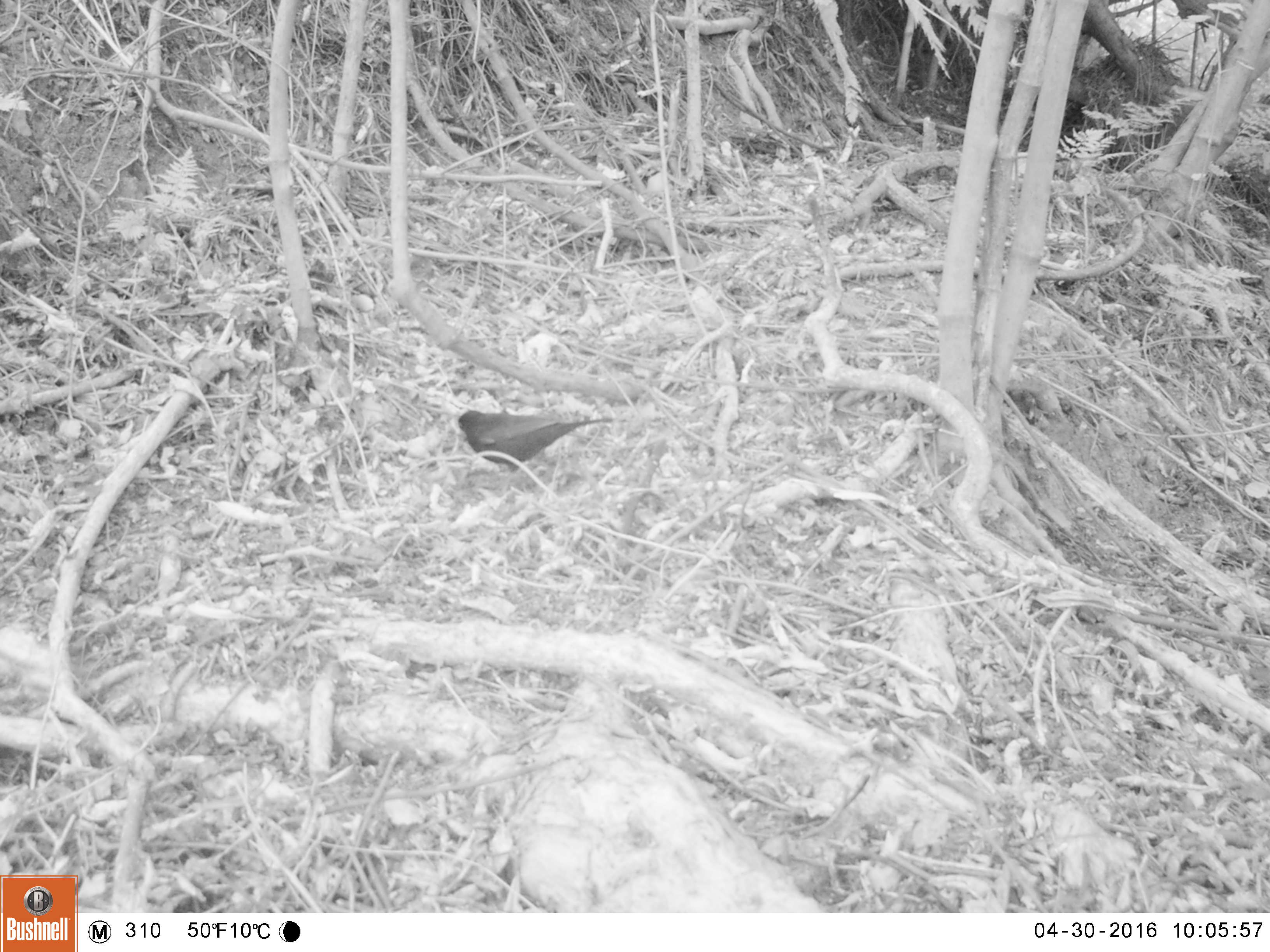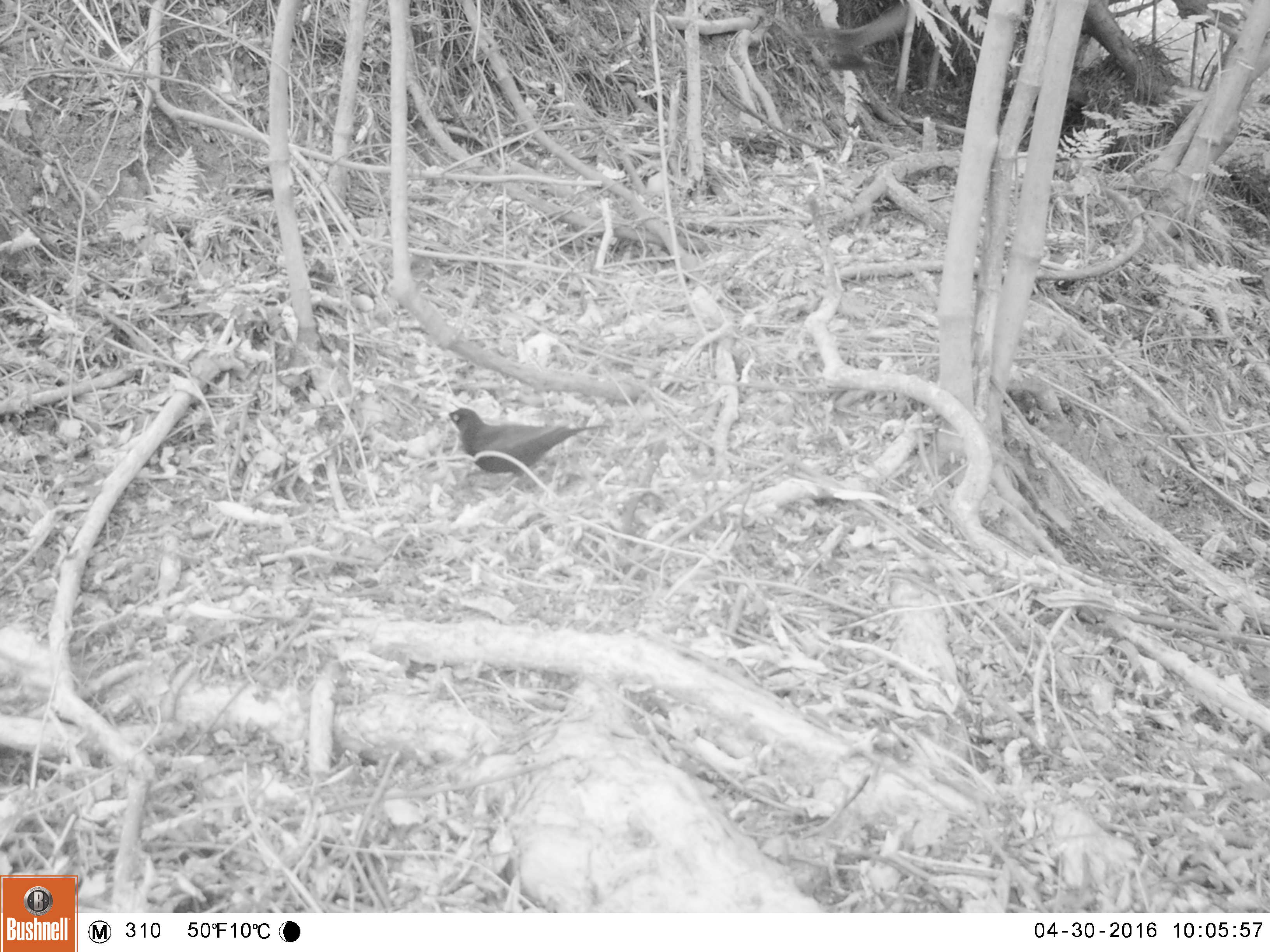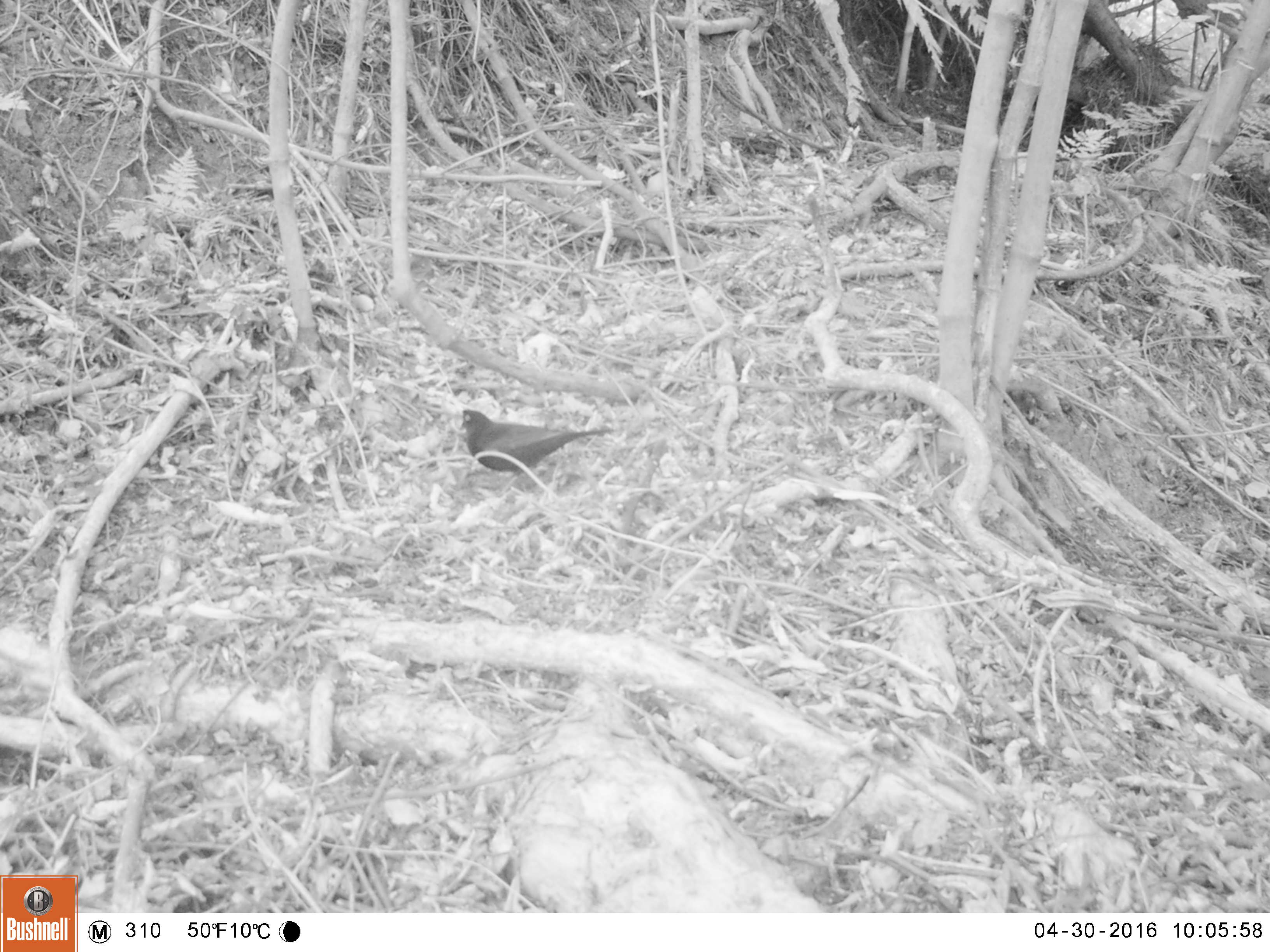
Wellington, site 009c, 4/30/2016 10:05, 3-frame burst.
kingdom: Animalia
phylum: Chordata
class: Aves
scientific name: Aves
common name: bird